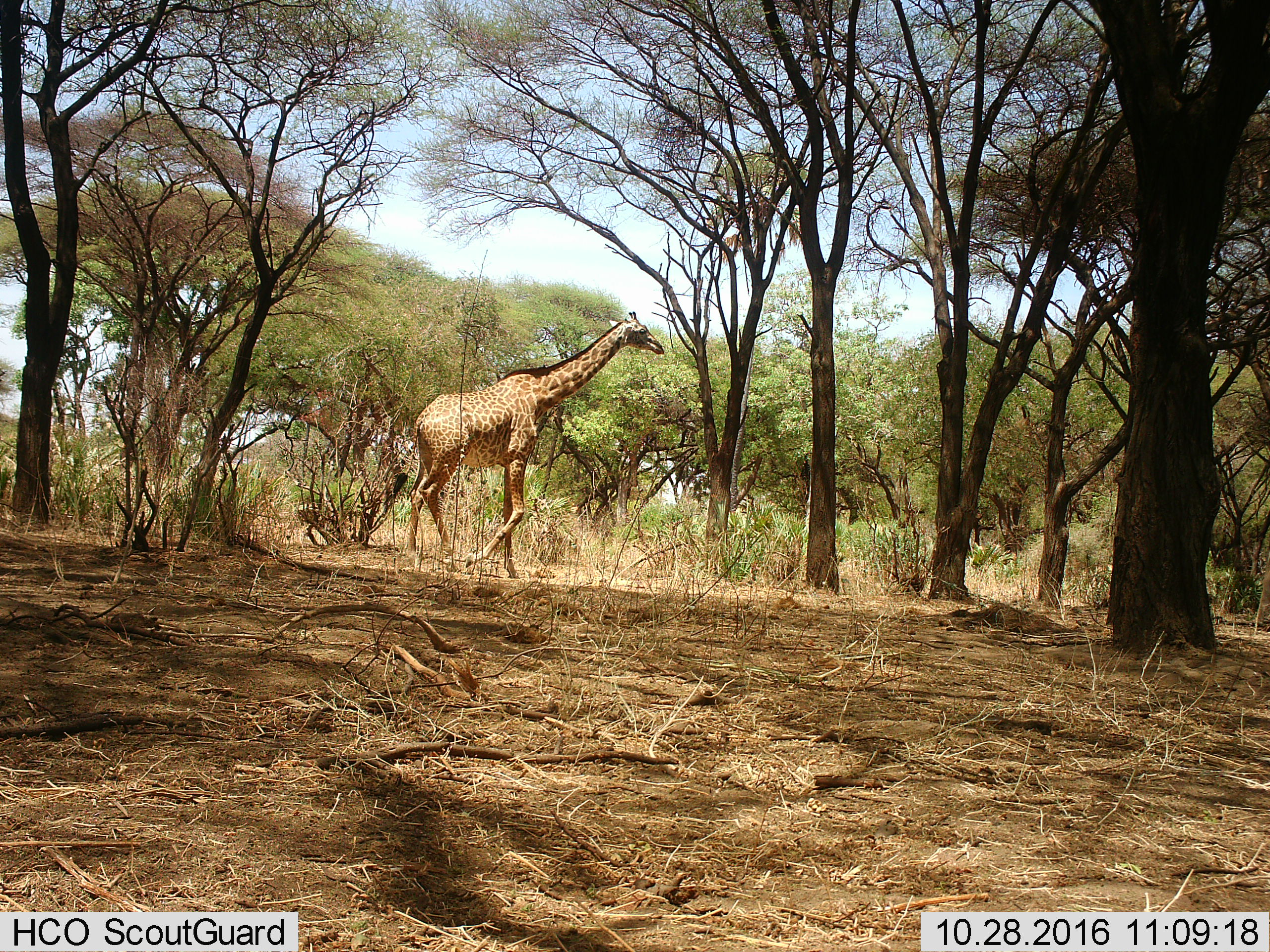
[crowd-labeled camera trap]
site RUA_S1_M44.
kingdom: Animalia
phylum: Chordata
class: Mammalia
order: Artiodactyla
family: Giraffidae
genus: Giraffa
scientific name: Giraffa camelopardalis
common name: giraffe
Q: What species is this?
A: Giraffe (Giraffa camelopardalis).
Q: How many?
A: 1.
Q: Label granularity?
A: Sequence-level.